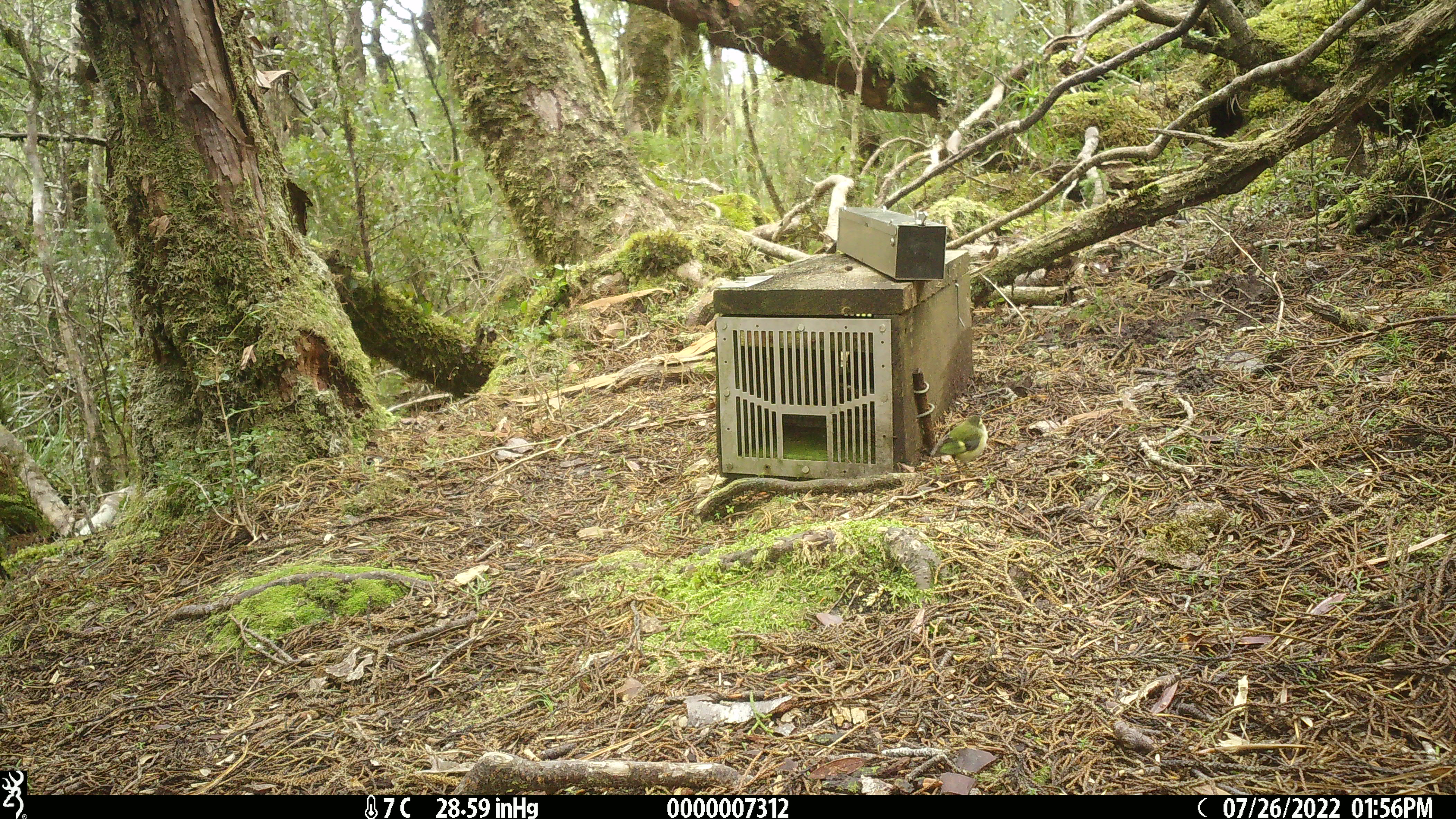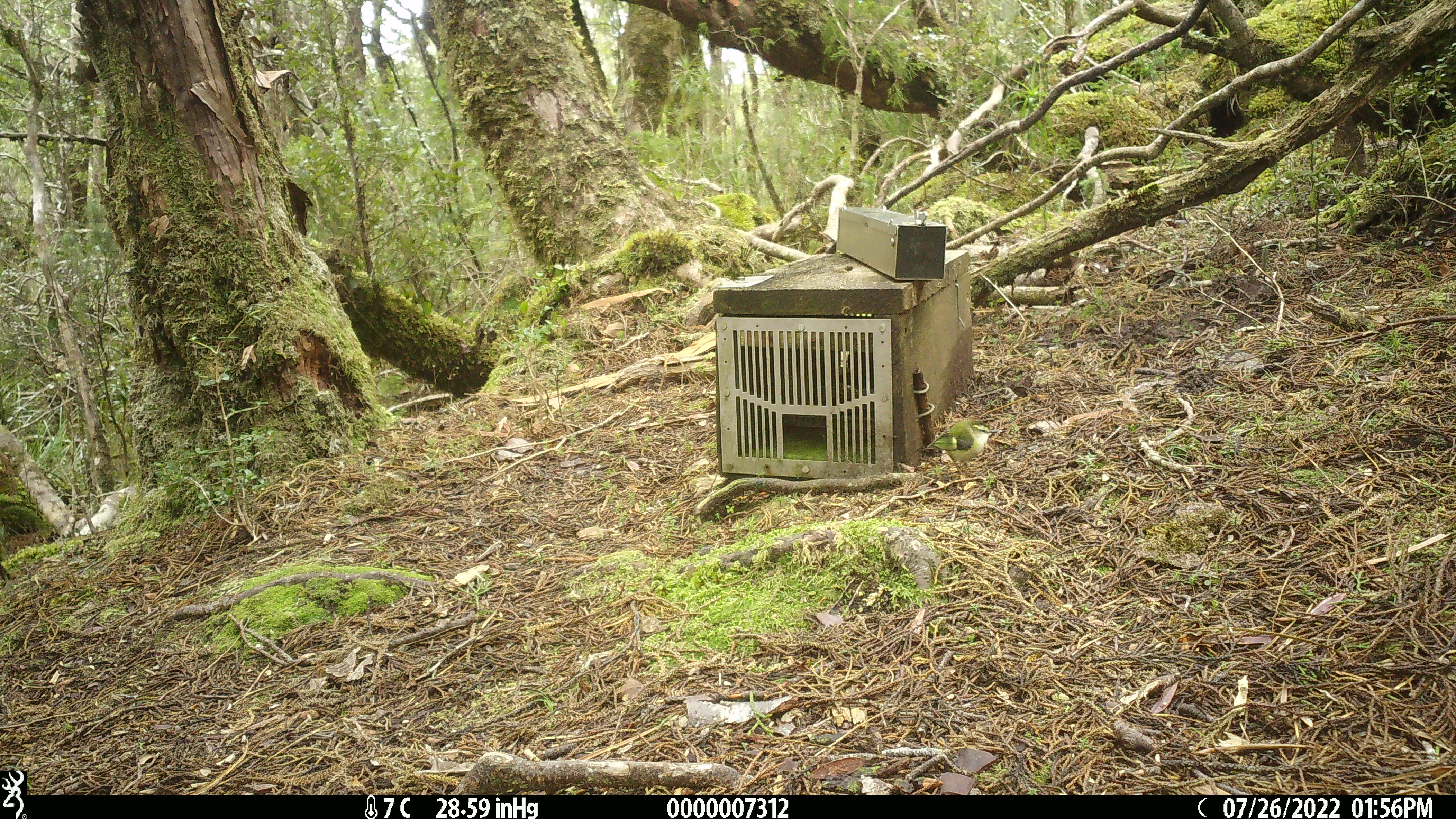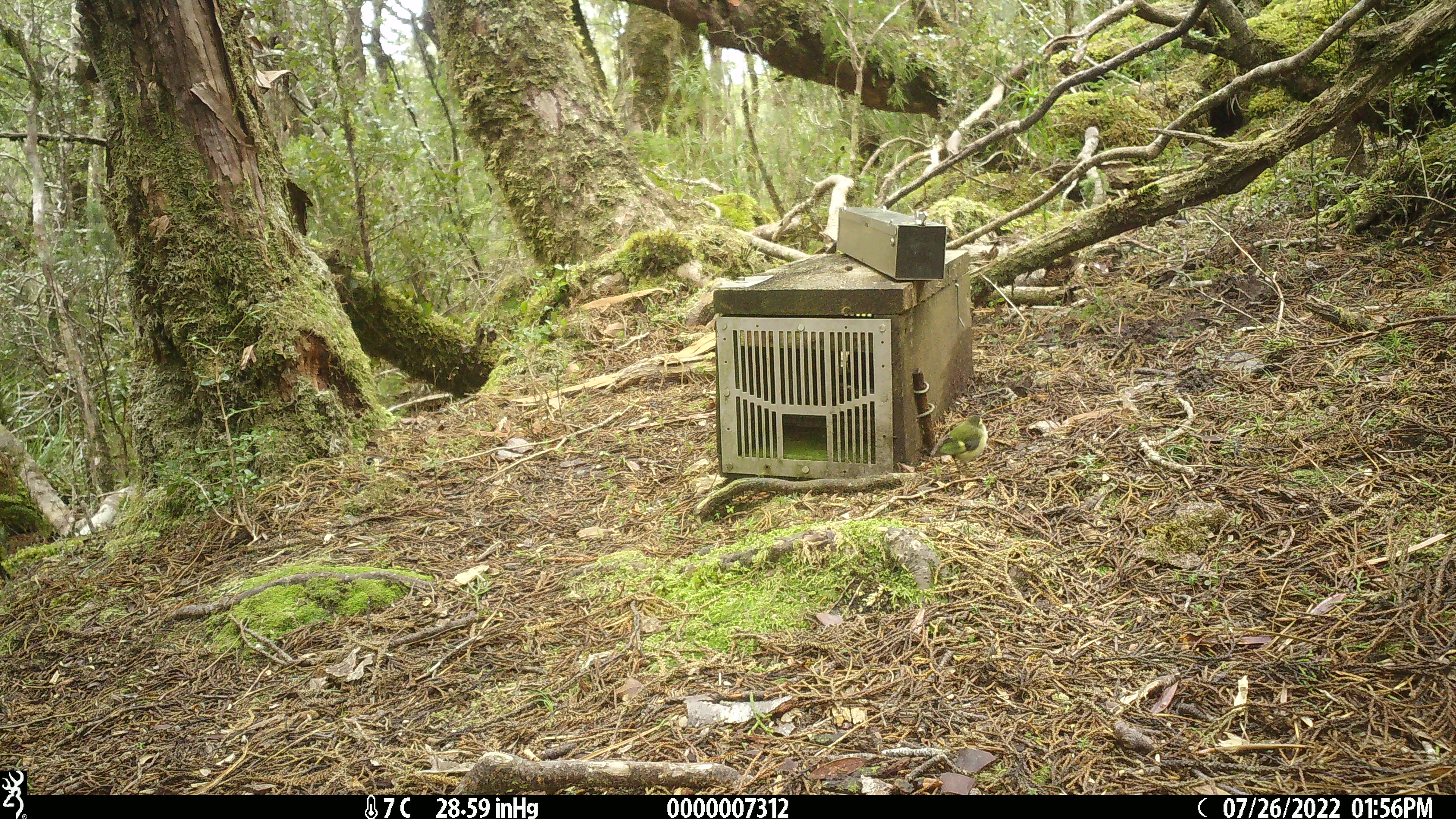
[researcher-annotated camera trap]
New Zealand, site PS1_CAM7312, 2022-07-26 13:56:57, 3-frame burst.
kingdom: Animalia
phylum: Chordata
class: Aves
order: Passeriformes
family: Acanthisittidae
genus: Acanthisitta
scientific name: Acanthisitta chloris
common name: rifleman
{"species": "rifleman (Acanthisitta chloris)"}